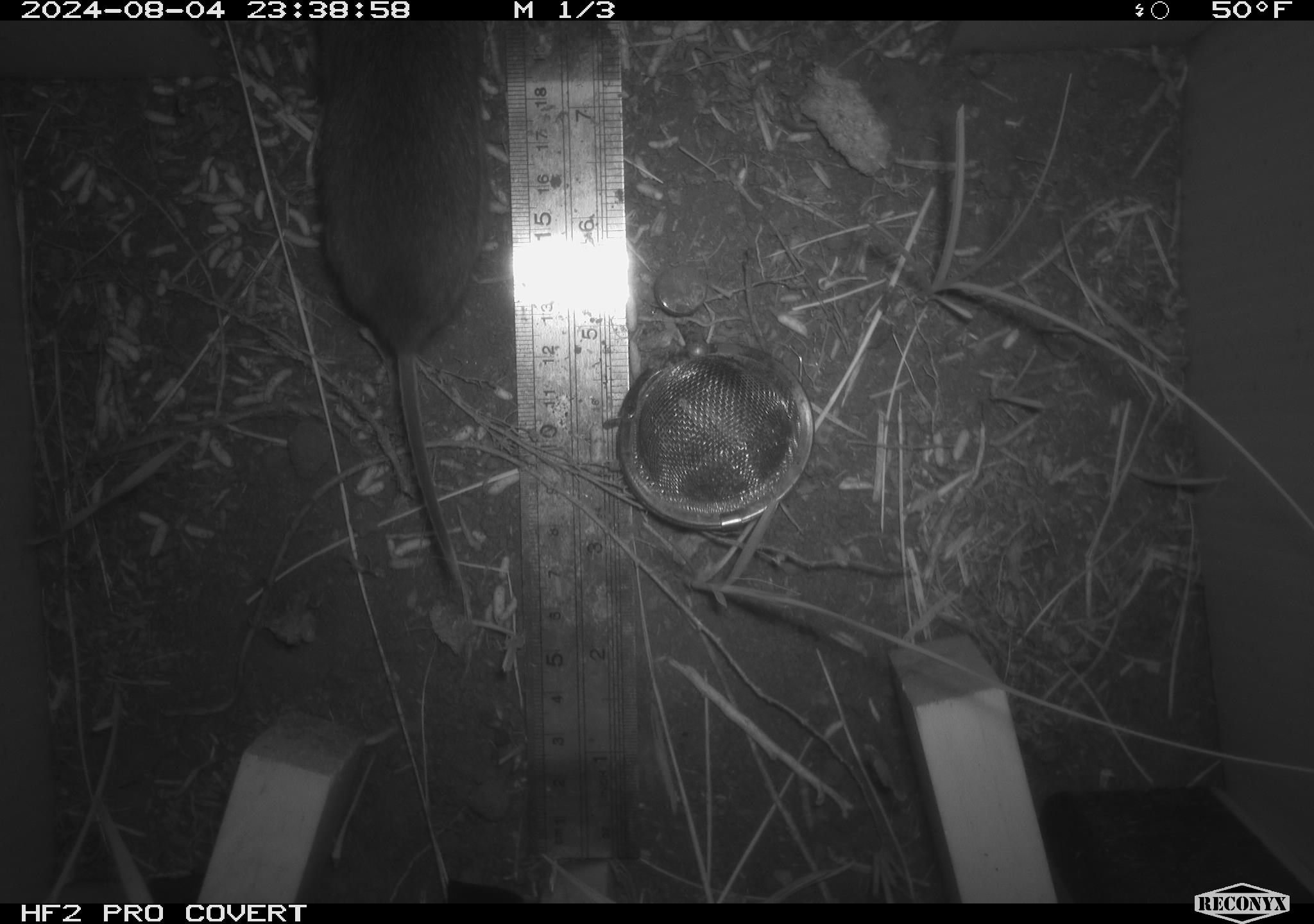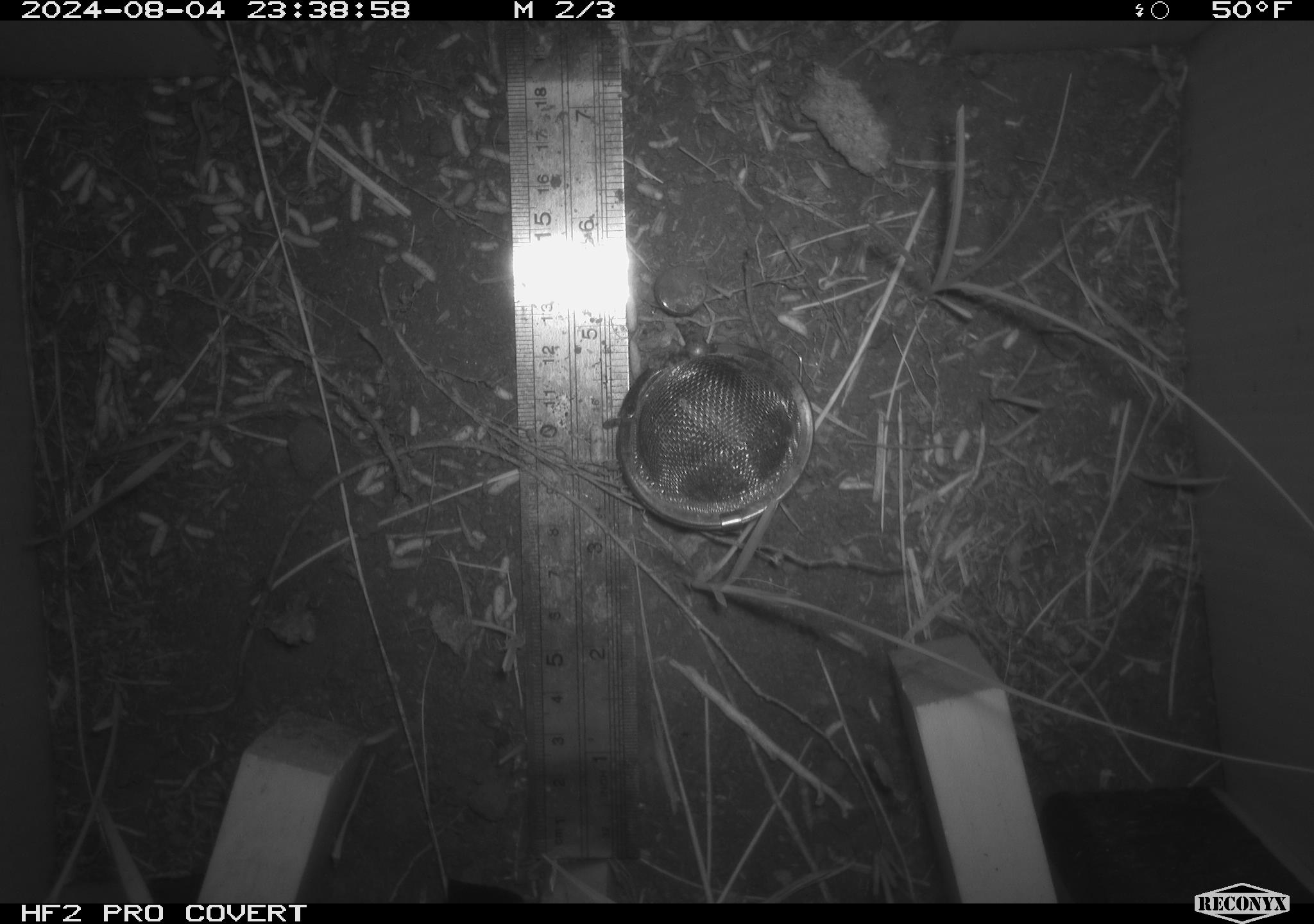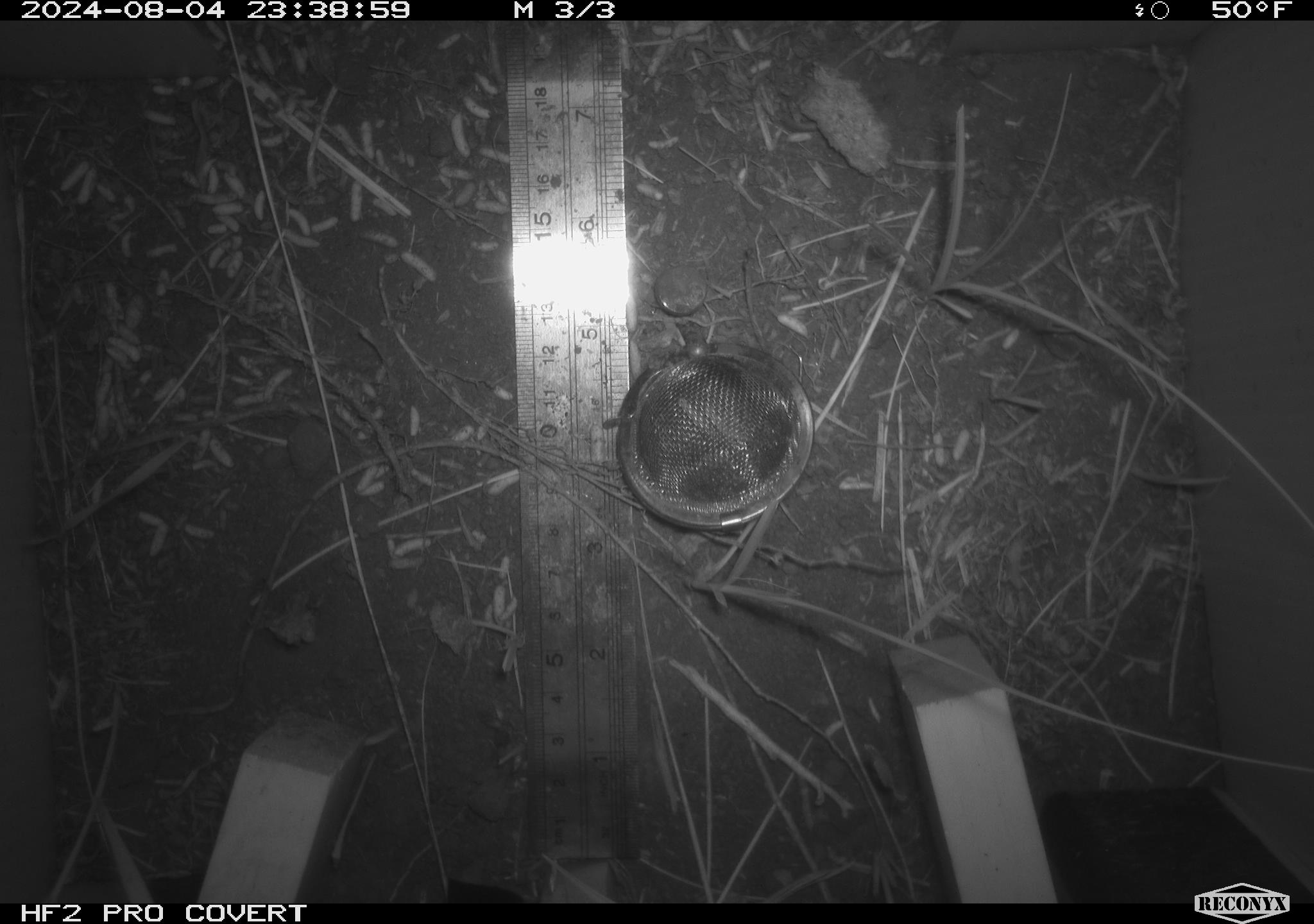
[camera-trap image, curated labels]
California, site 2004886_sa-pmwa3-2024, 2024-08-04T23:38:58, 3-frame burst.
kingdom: Animalia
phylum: Chordata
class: Mammalia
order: Rodentia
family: Cricetidae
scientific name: Arvicolinae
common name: voles, lemmings, and muskrats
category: arvicolinae subfamily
Arvicolinae subfamily (voles, lemmings, and muskrats) (Arvicolinae).